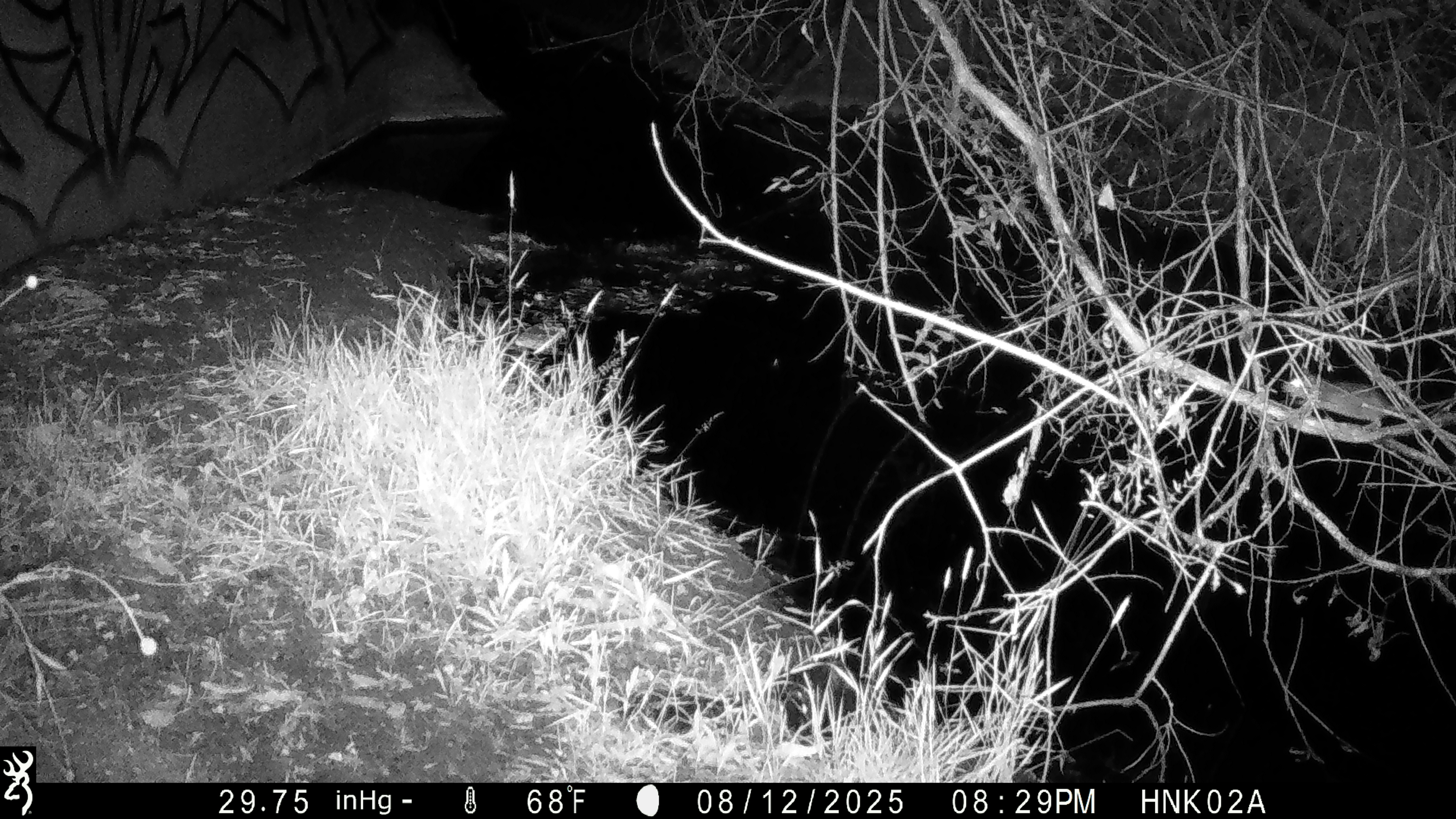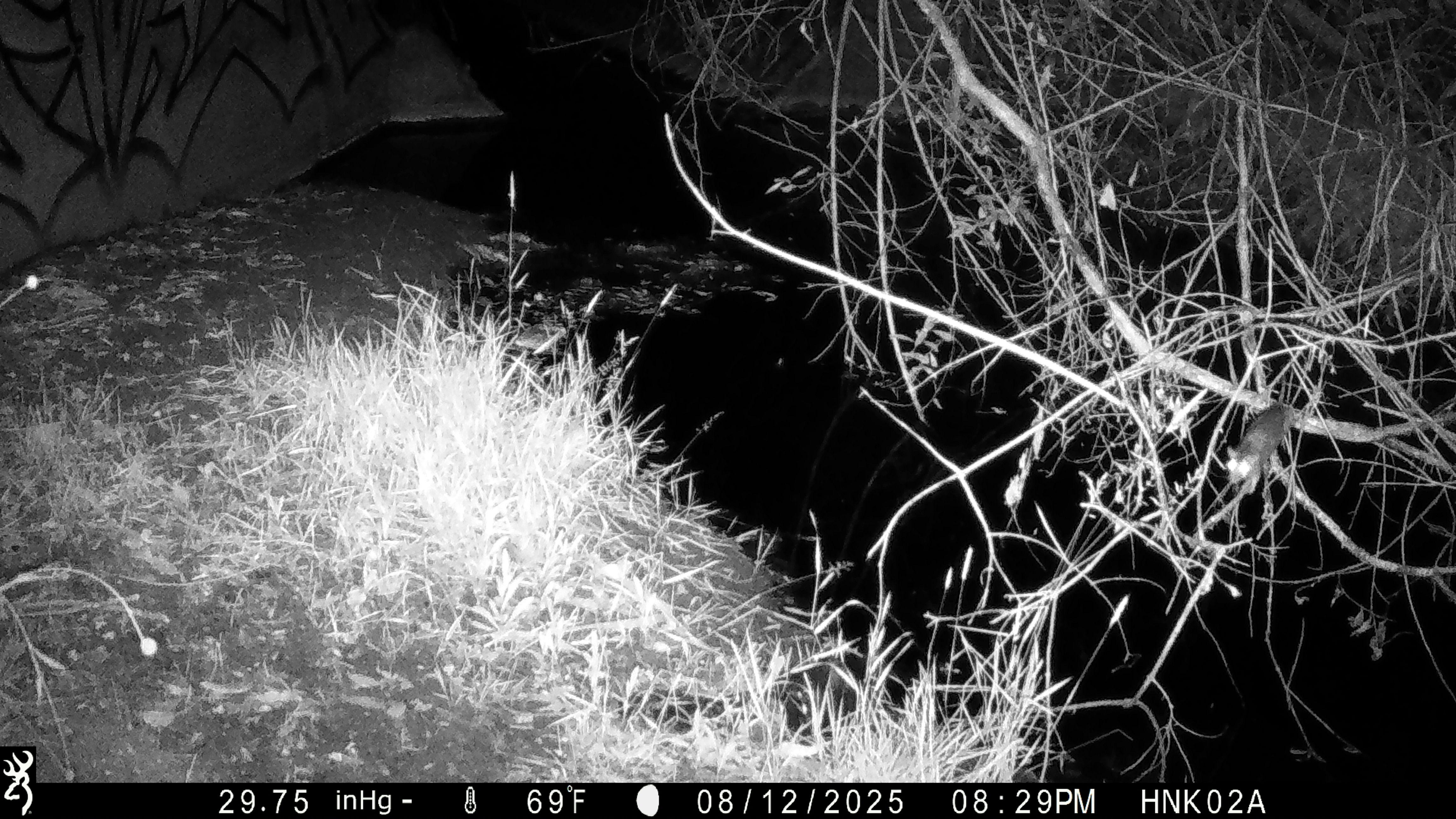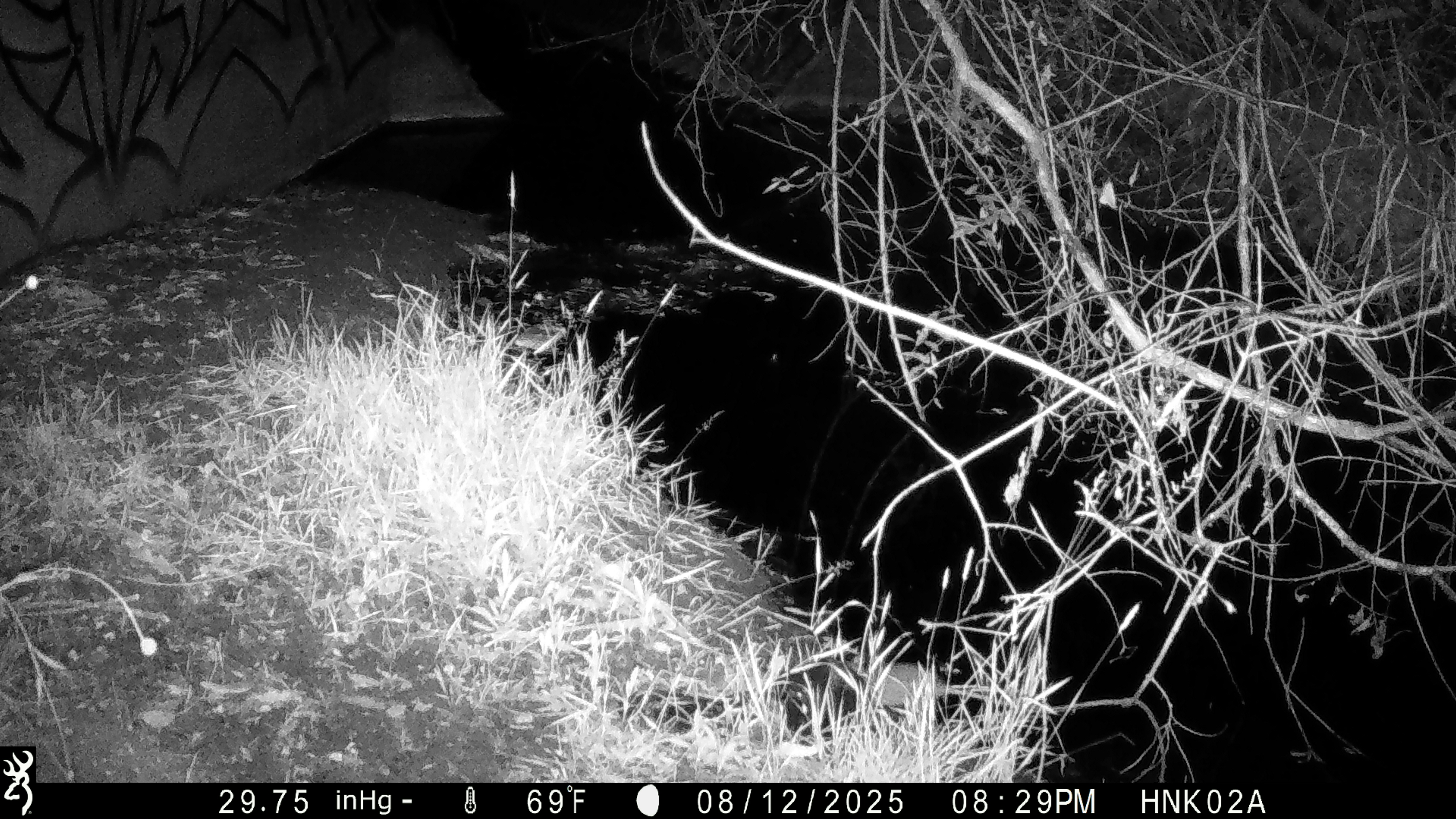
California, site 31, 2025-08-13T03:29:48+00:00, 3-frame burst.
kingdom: Animalia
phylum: Chordata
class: Mammalia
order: Rodentia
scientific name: Rodentia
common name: mouse or rat